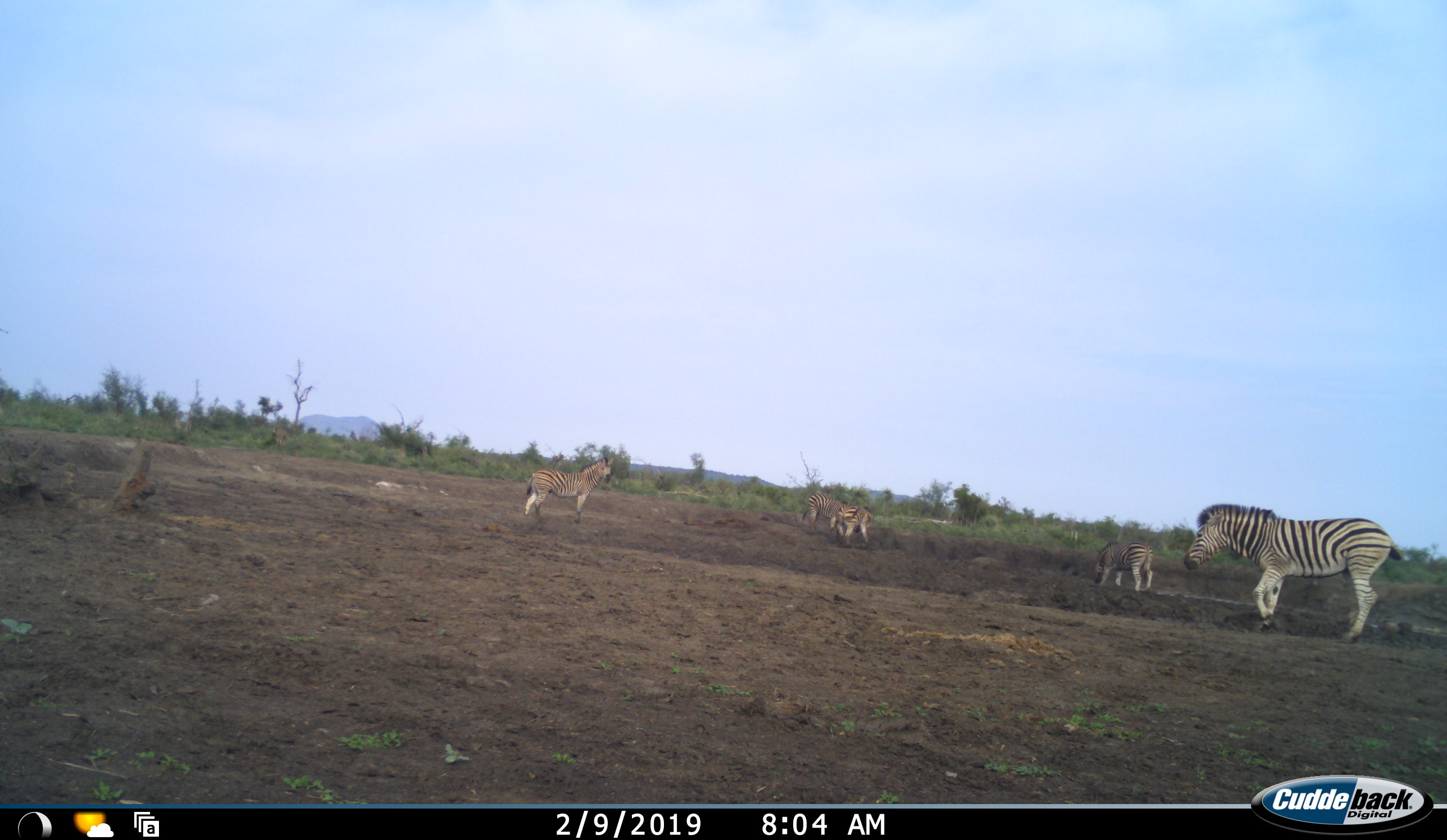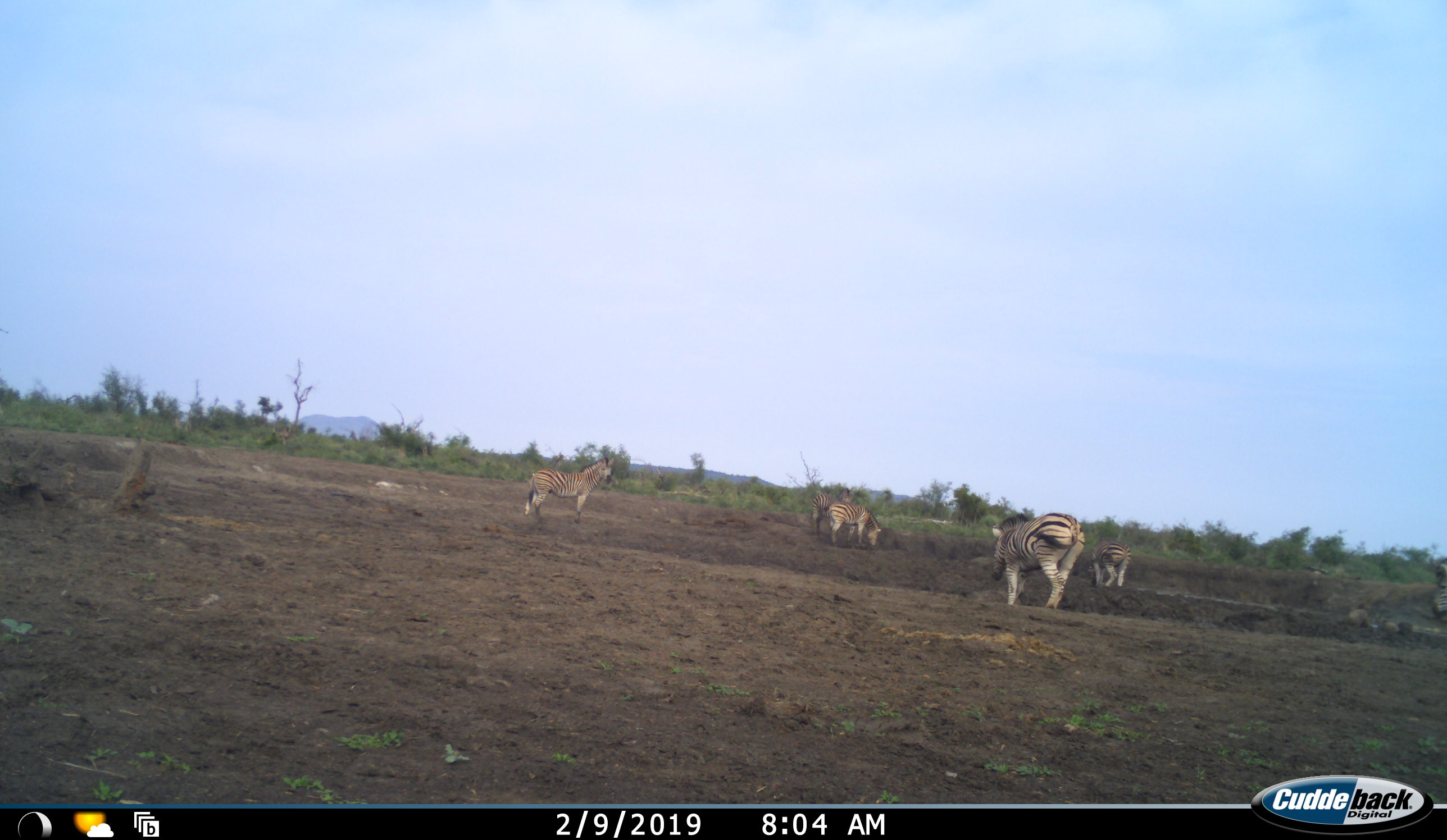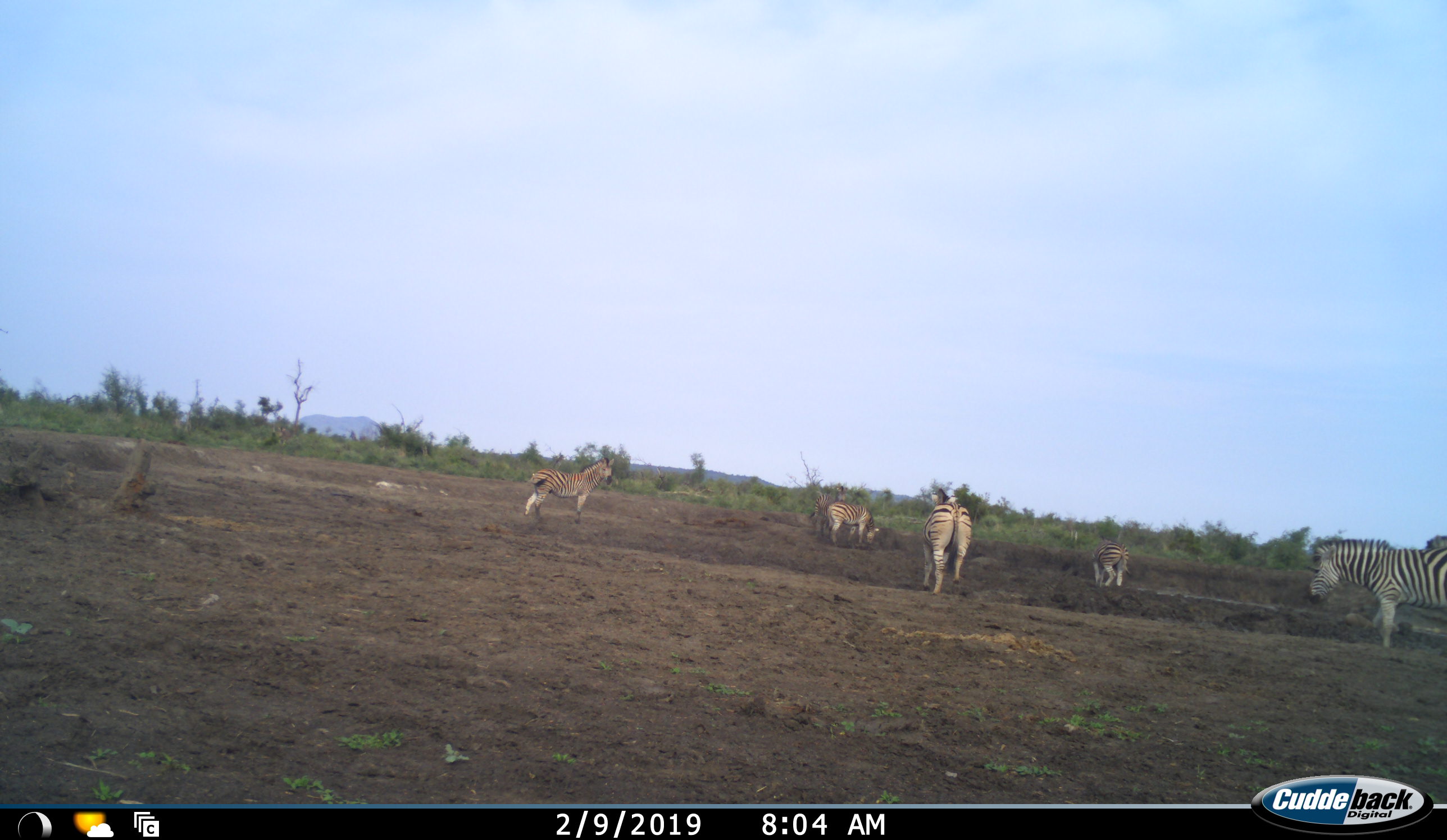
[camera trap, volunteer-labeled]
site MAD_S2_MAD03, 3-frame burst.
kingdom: Animalia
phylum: Chordata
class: Mammalia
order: Perissodactyla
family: Equidae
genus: Equus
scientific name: Equus quagga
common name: plains zebra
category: zebraplains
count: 6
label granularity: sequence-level